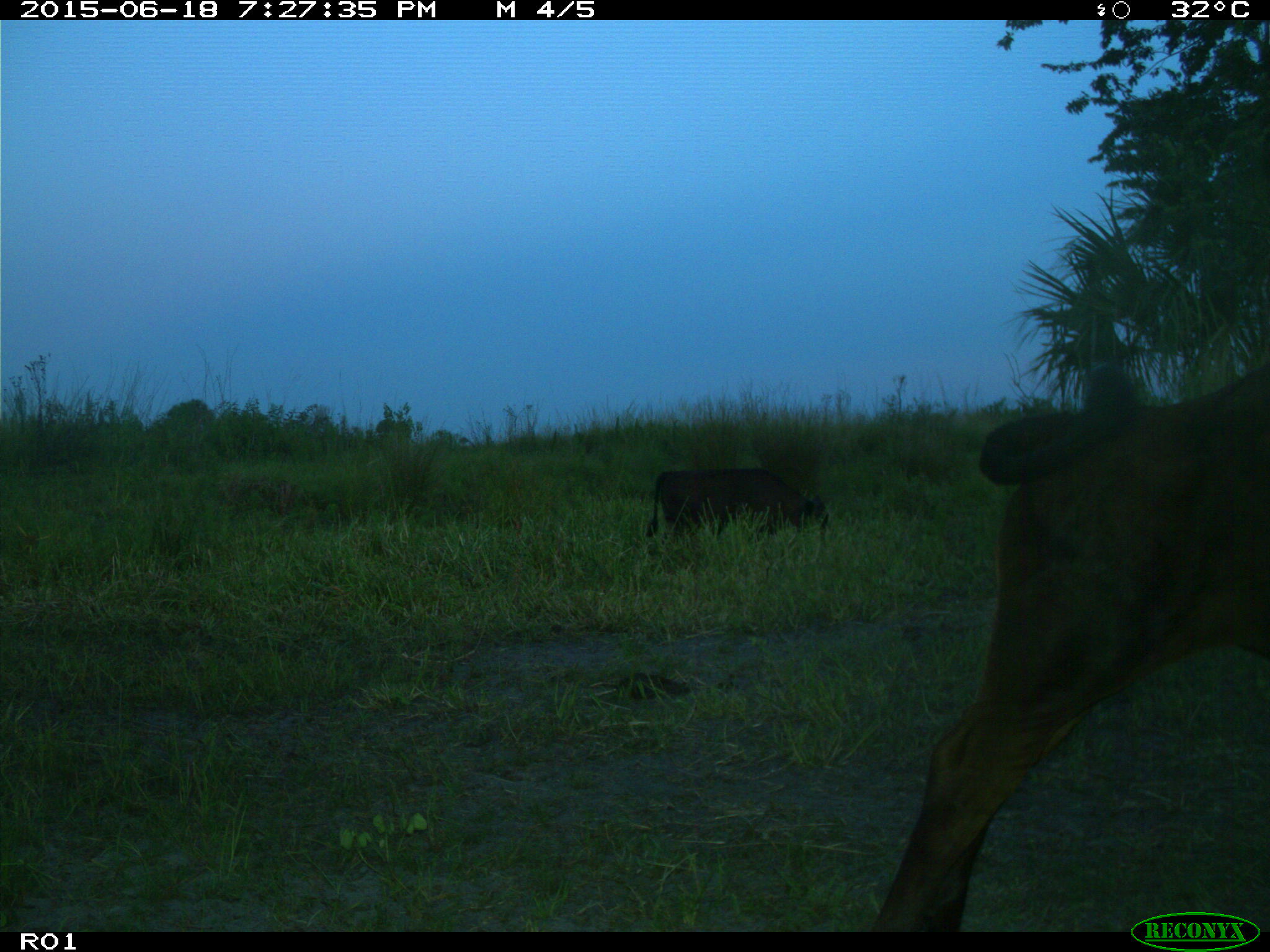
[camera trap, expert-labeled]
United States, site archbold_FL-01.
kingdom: Animalia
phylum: Chordata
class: Mammalia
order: Artiodactyla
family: Bovidae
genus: Bos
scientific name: Bos taurus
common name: domestic cow